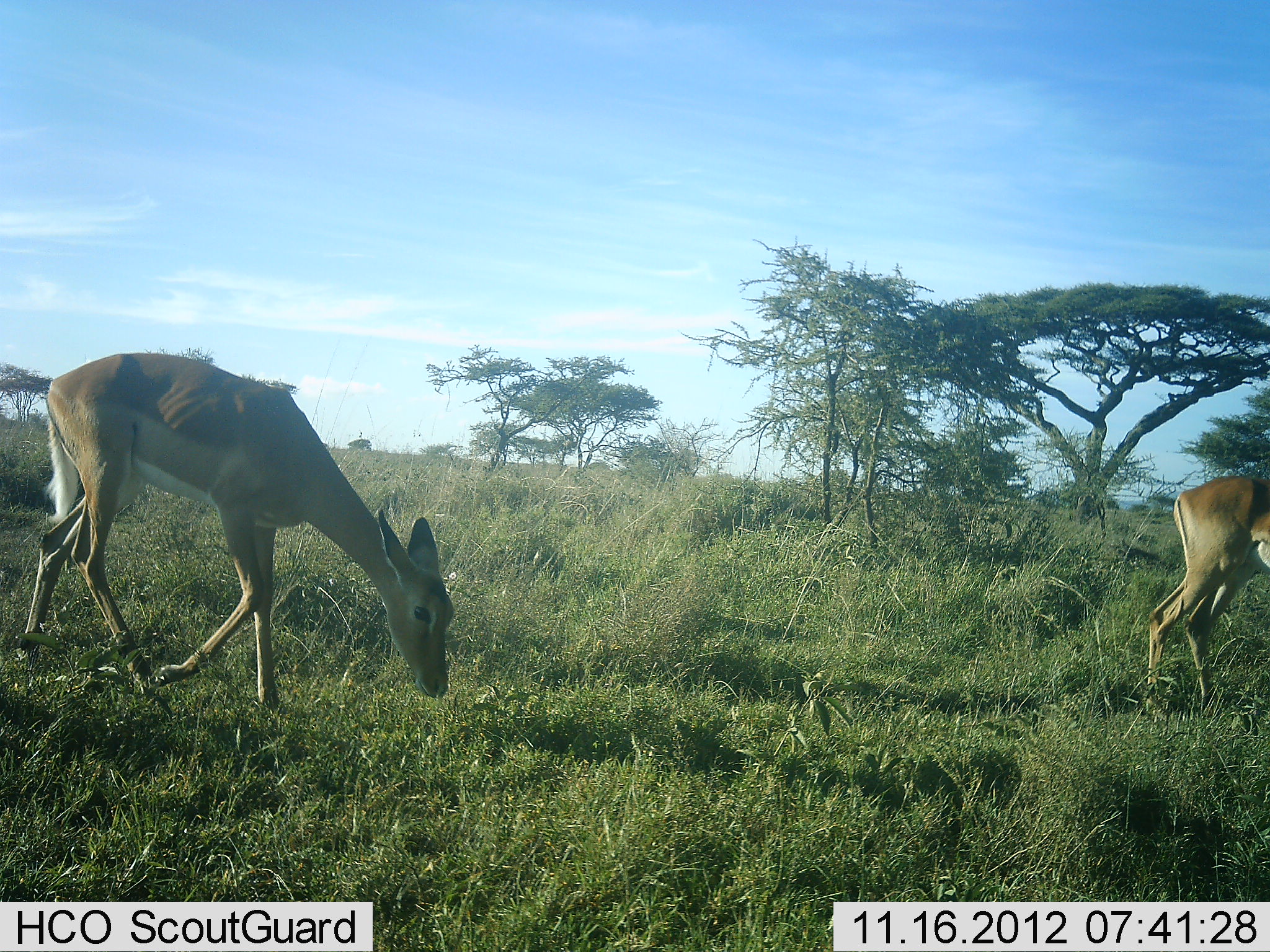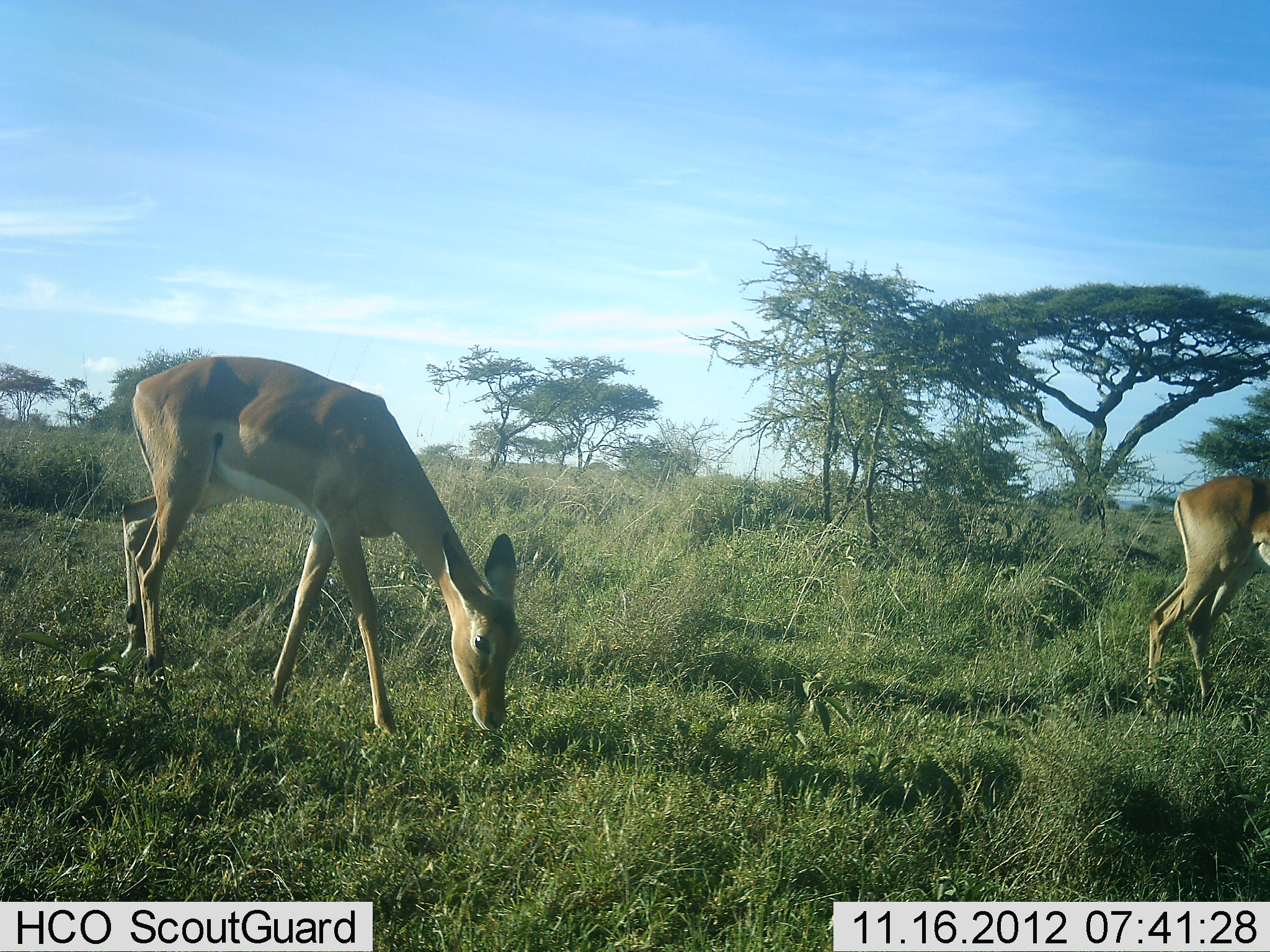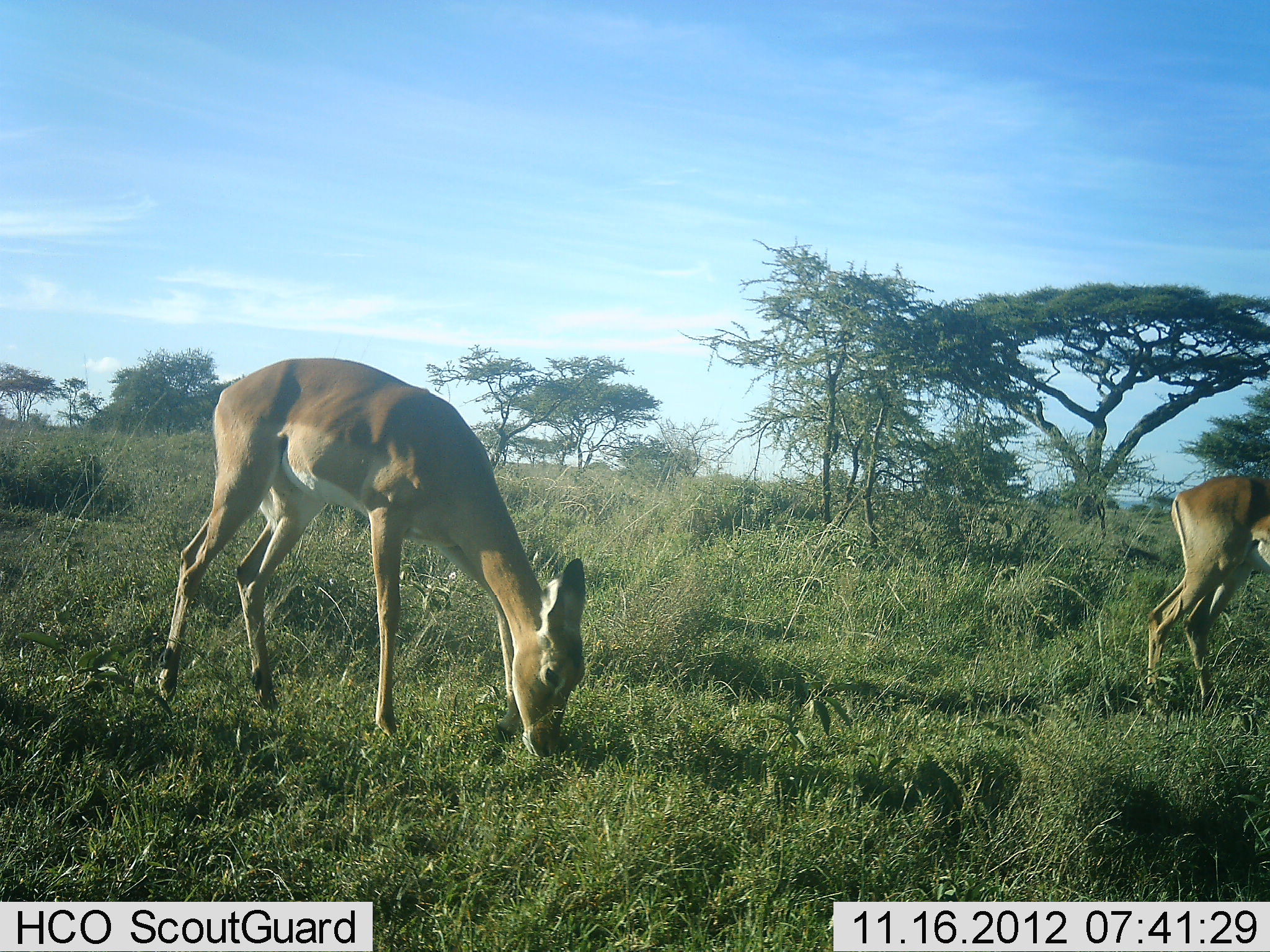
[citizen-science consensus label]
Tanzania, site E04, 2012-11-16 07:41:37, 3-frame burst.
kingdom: Animalia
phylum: Chordata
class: Mammalia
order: Artiodactyla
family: Bovidae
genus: Aepyceros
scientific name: Aepyceros melampus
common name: impala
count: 2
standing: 60%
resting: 0%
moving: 30%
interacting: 0%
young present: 0%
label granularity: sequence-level